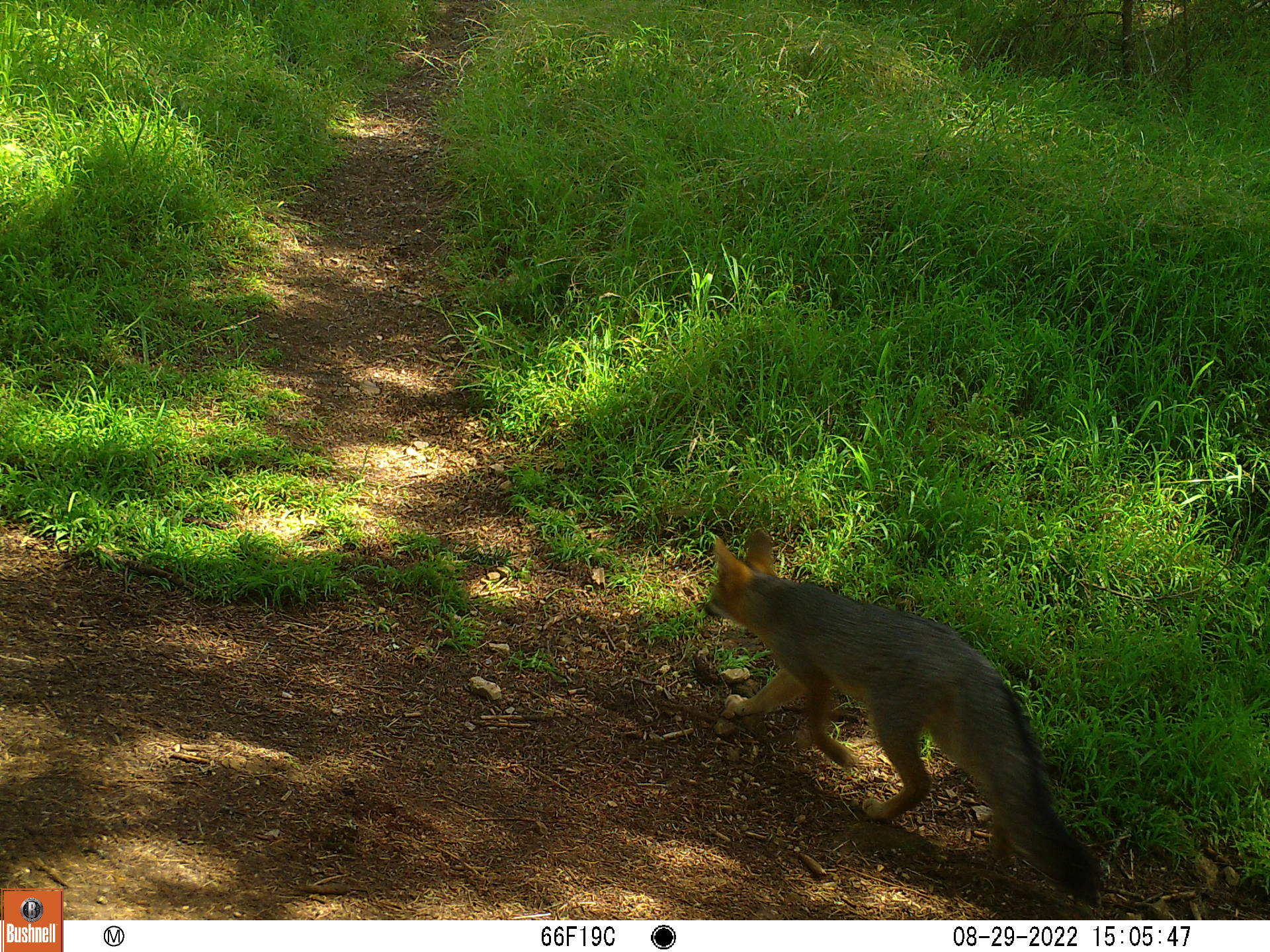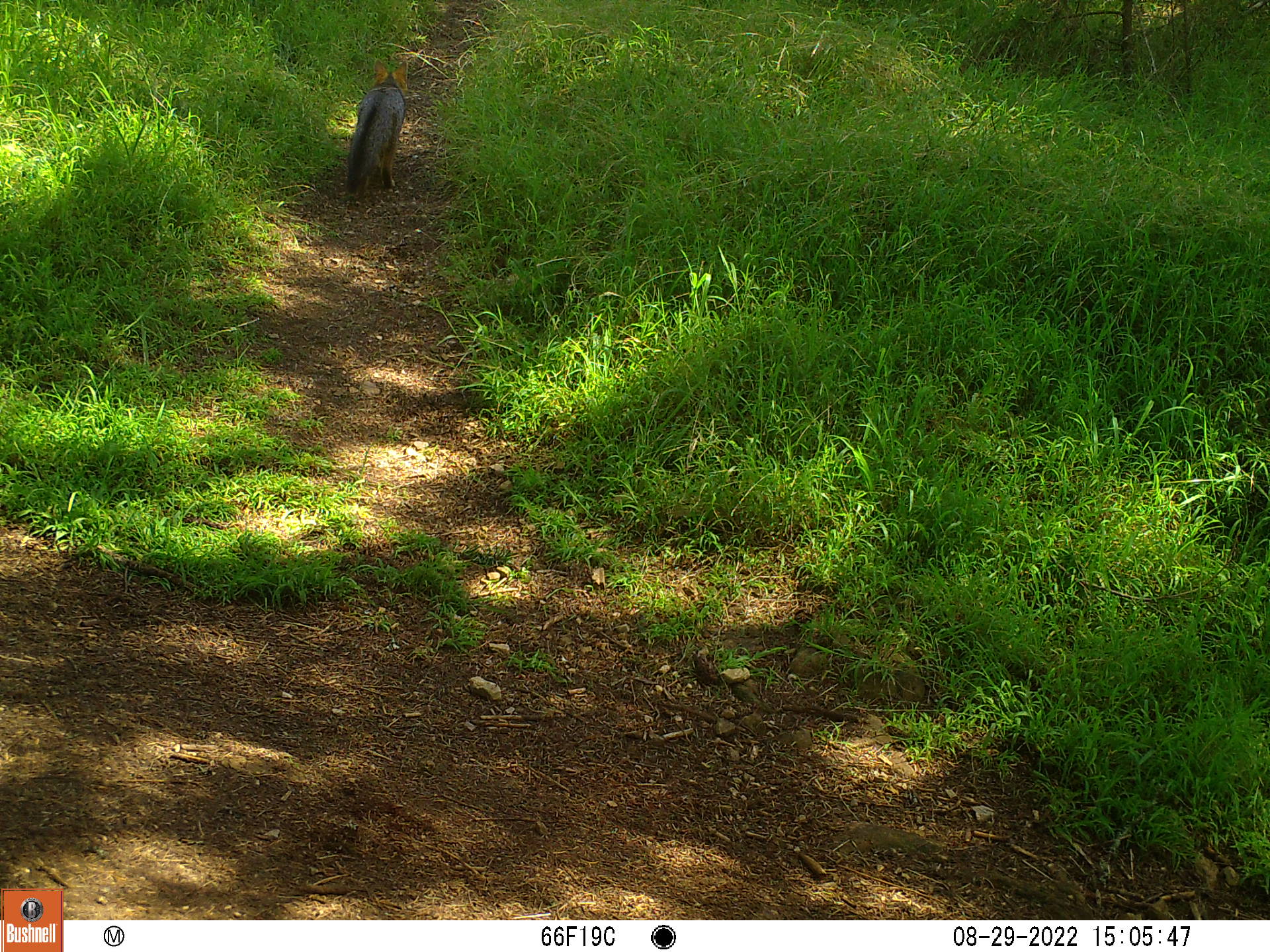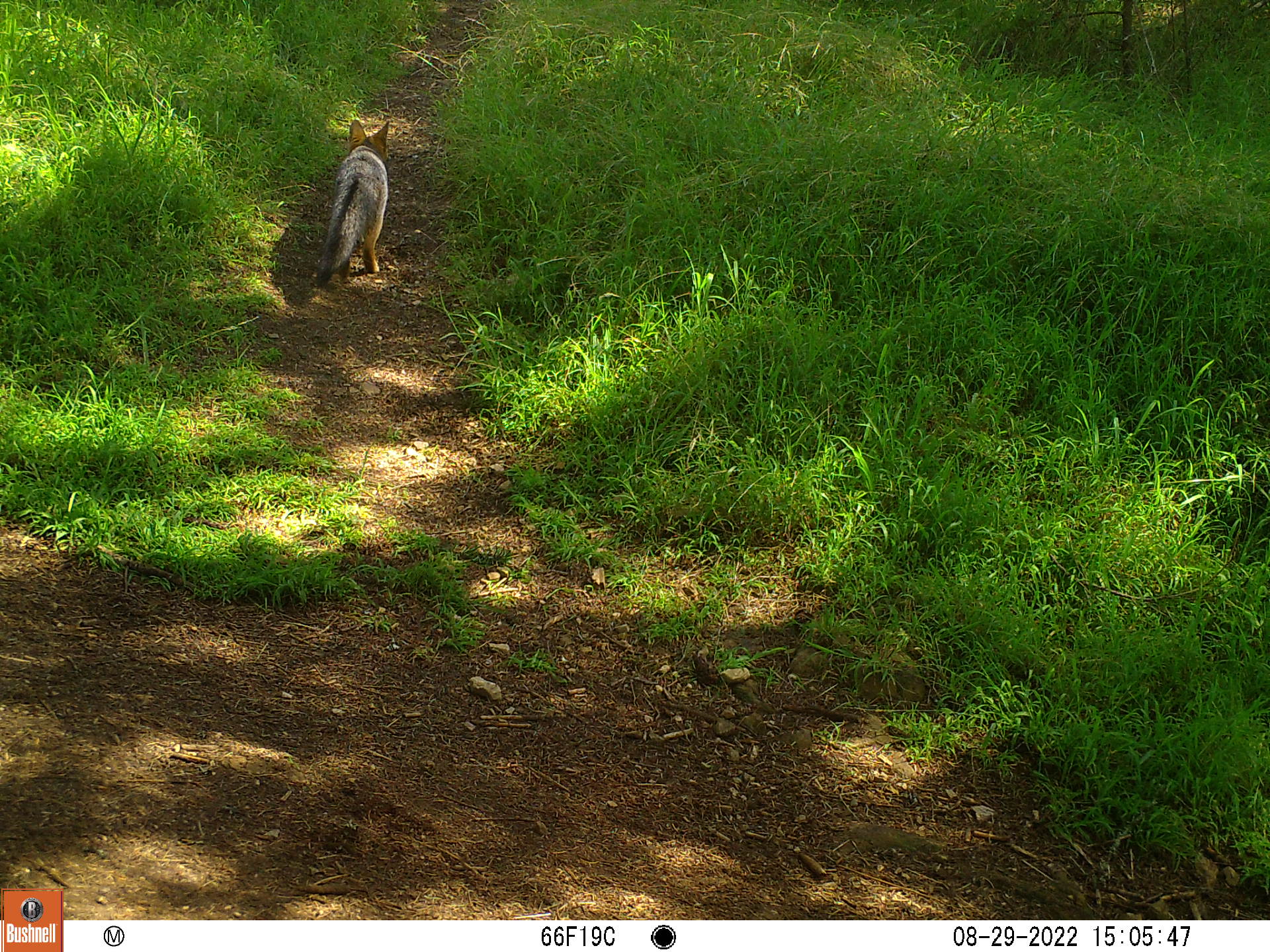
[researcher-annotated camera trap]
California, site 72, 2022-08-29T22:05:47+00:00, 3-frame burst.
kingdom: Animalia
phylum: Chordata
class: Mammalia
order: Carnivora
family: Canidae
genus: Urocyon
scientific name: Urocyon cinereoargenteus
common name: gray fox